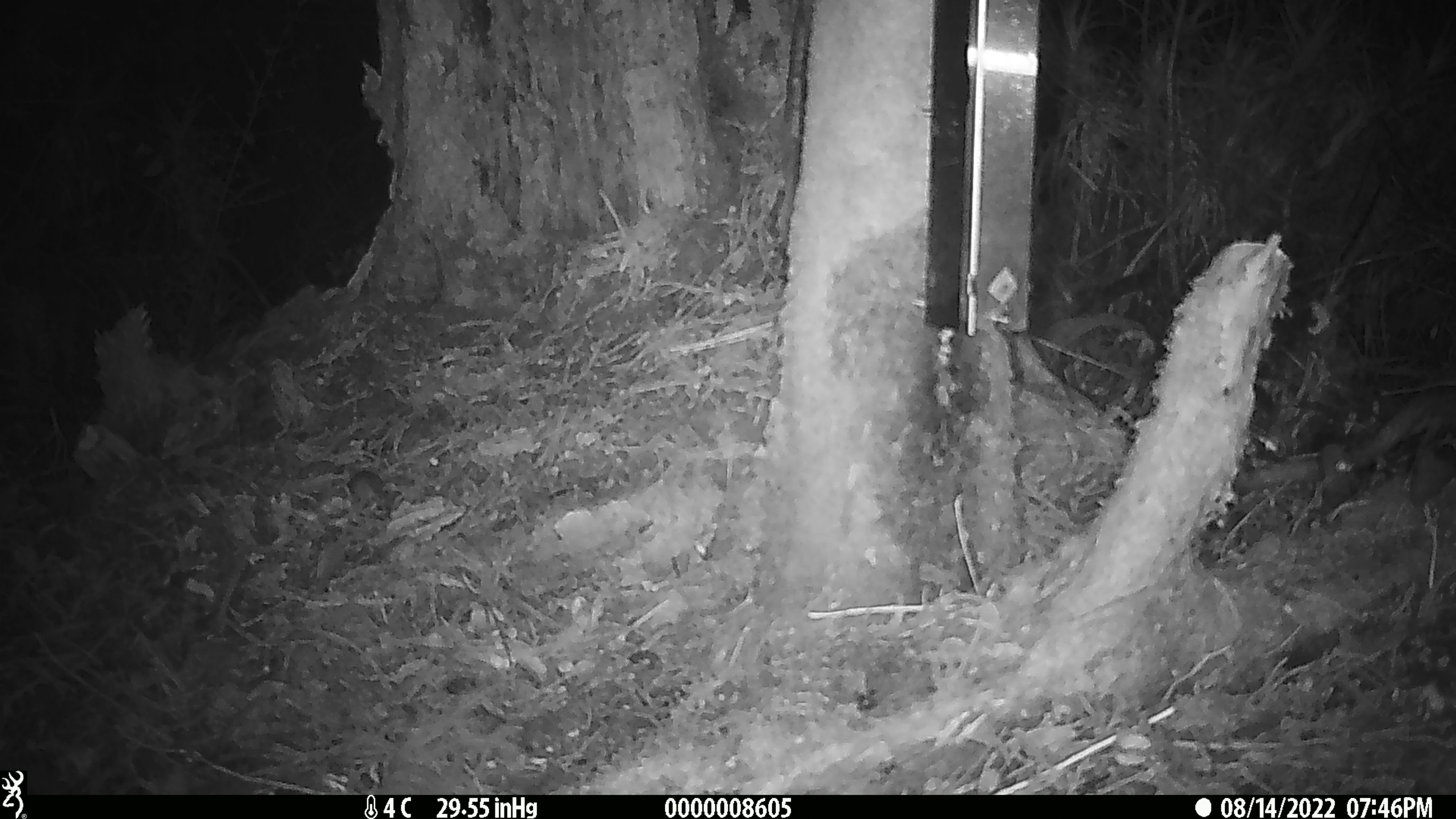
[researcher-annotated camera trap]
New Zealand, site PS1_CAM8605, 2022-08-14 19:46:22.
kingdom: Animalia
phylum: Chordata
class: Mammalia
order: Rodentia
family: Muridae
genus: Mus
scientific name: Mus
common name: mouse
Mouse (Mus).